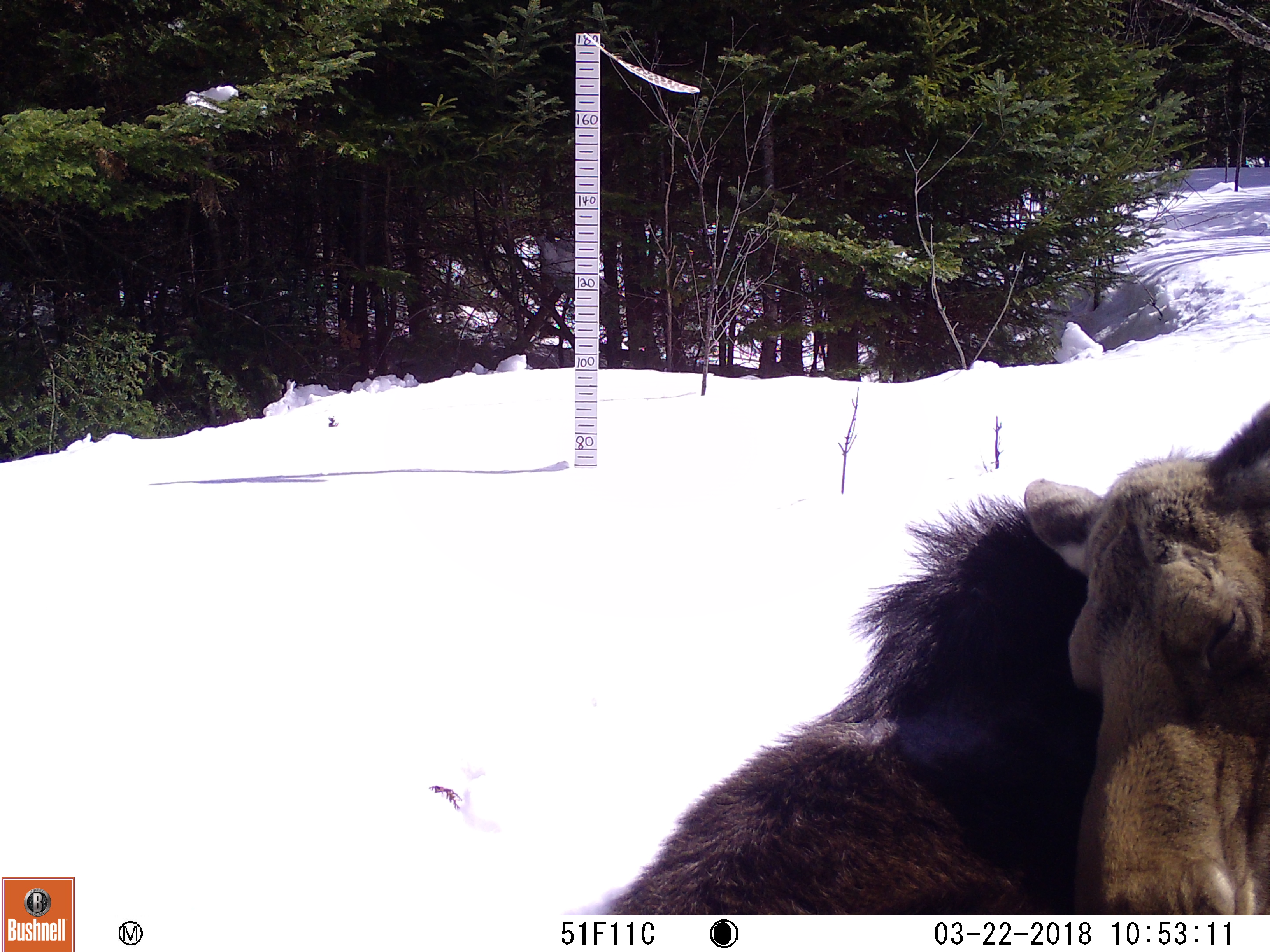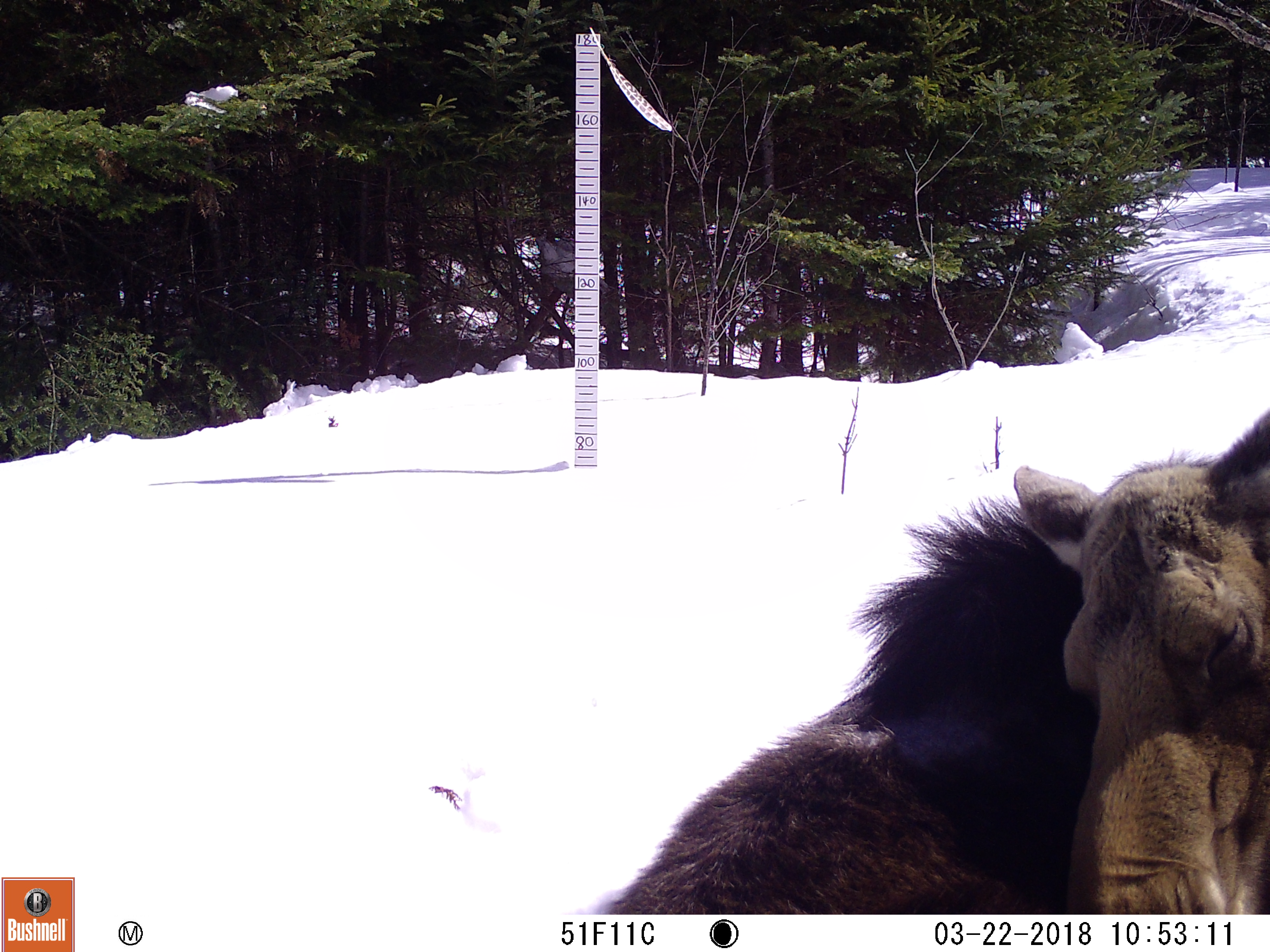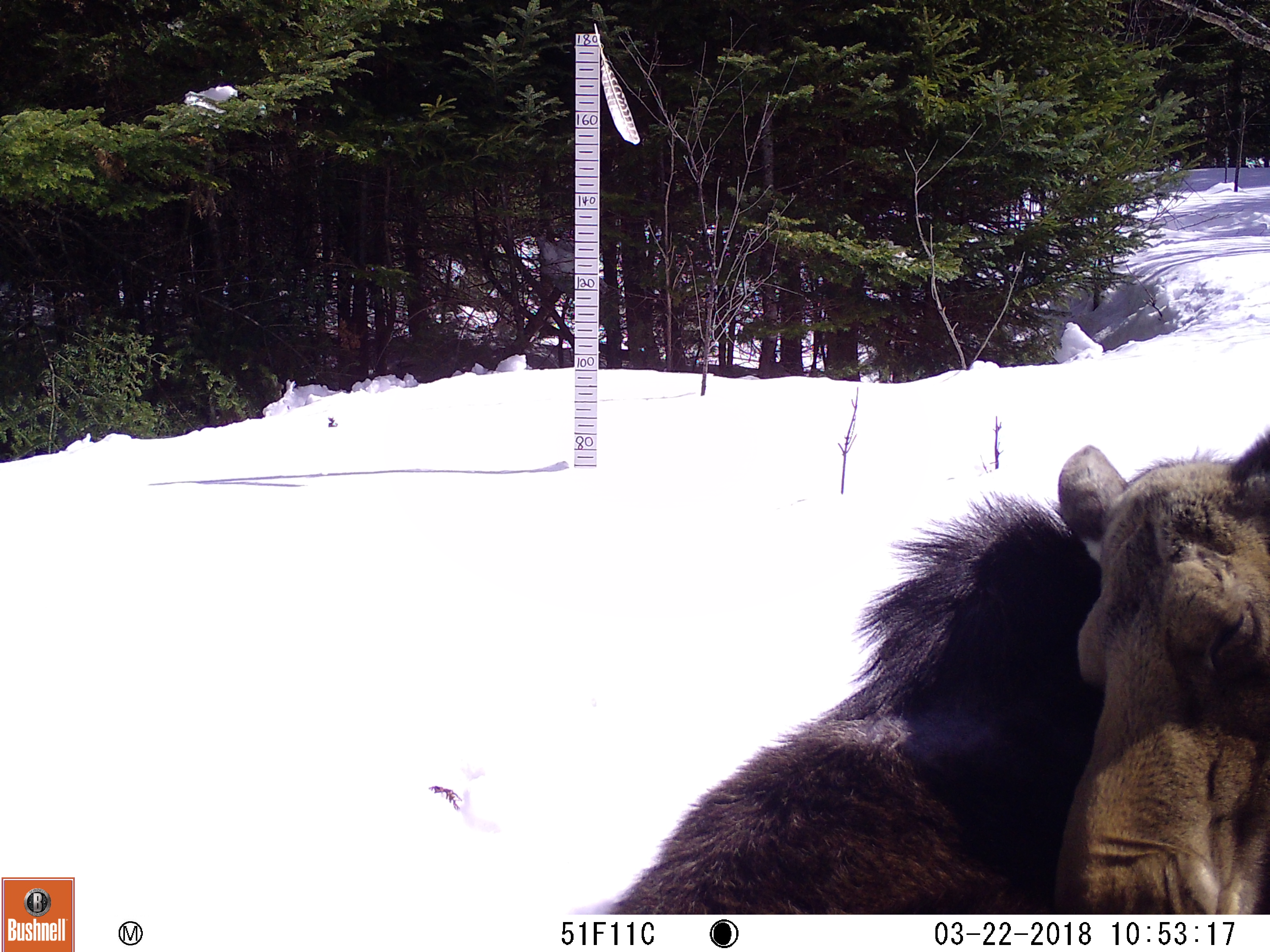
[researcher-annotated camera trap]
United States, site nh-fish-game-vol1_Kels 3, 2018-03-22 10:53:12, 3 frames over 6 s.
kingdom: Animalia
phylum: Chordata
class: Mammalia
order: Artiodactyla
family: Cervidae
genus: Alces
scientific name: Alces alces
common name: moose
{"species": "moose (Alces alces)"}